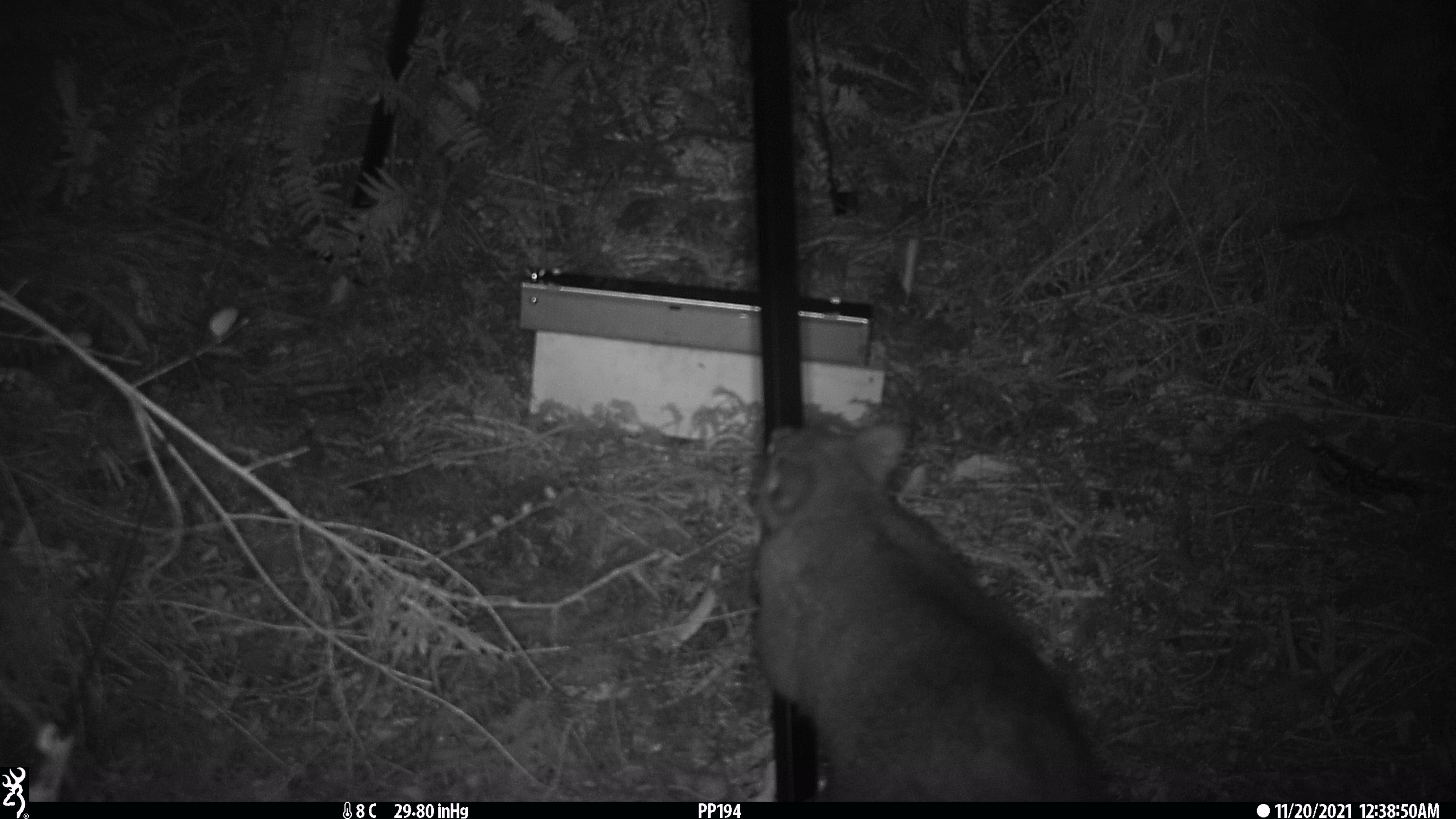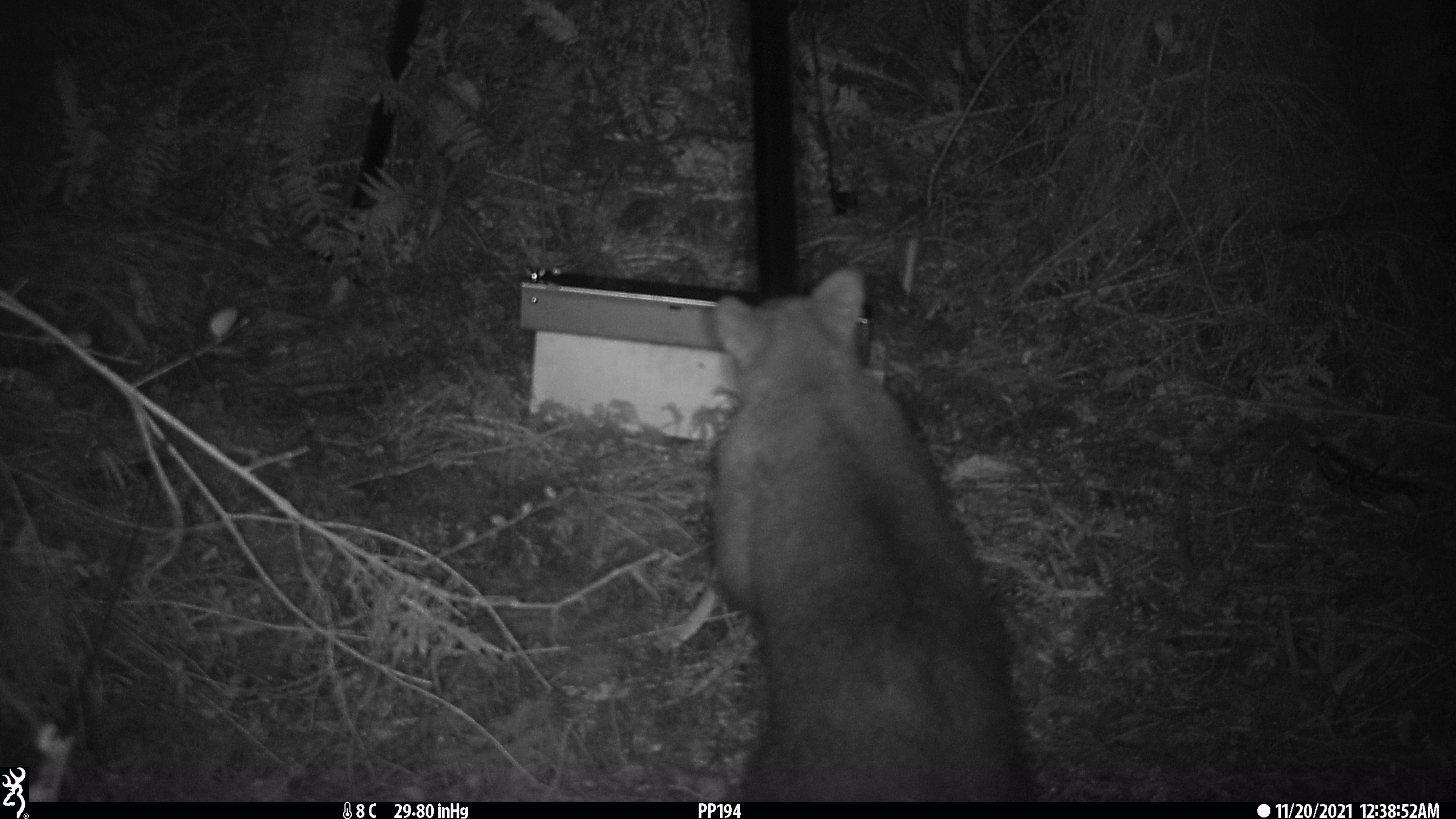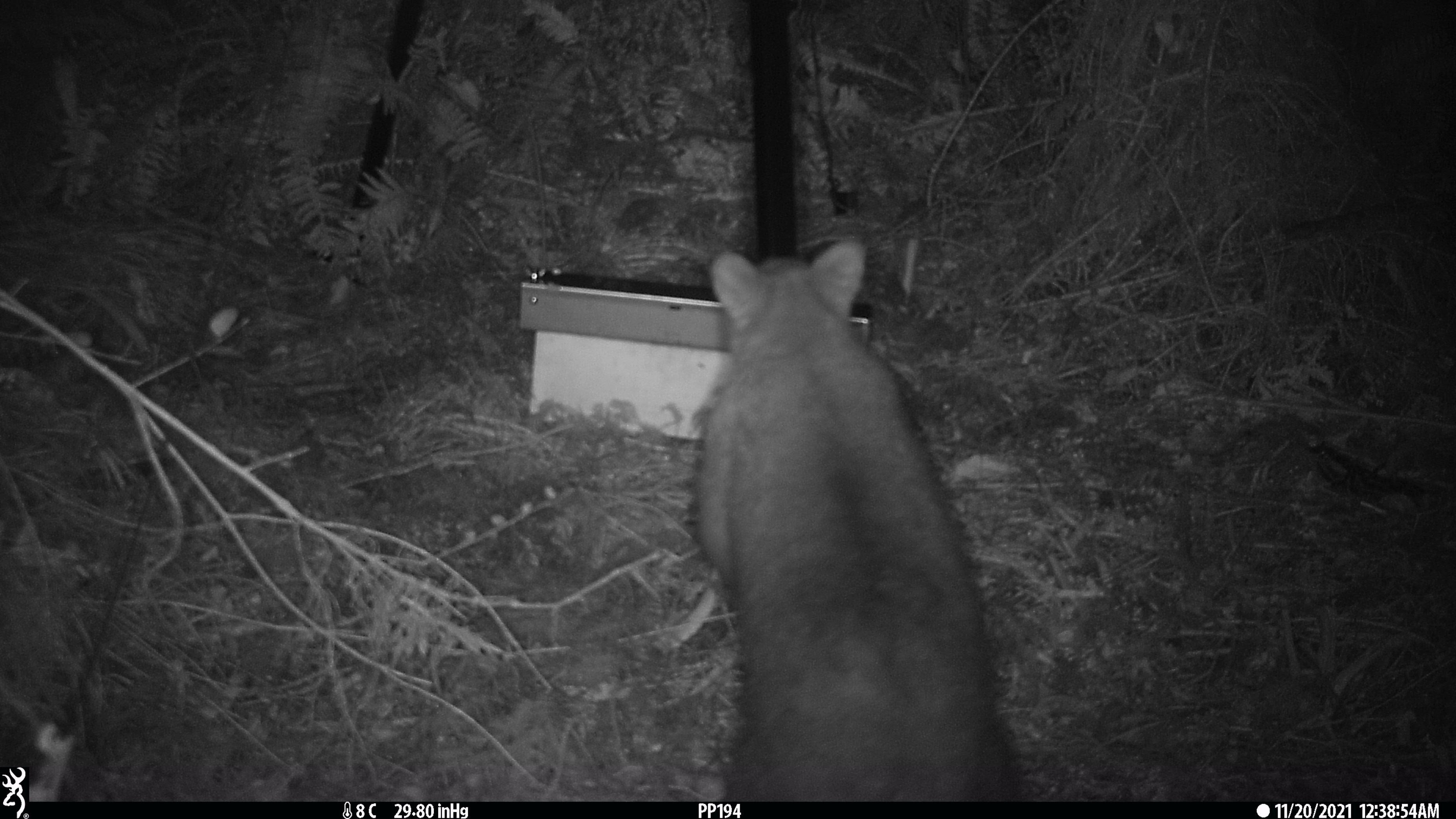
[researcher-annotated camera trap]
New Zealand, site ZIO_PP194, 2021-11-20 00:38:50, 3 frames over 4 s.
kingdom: Animalia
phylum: Chordata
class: Mammalia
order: Diprotodontia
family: Phalangeridae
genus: Trichosurus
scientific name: Trichosurus vulpecula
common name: common brushtail possum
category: possum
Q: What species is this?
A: Possum (common brushtail possum) (Trichosurus vulpecula).